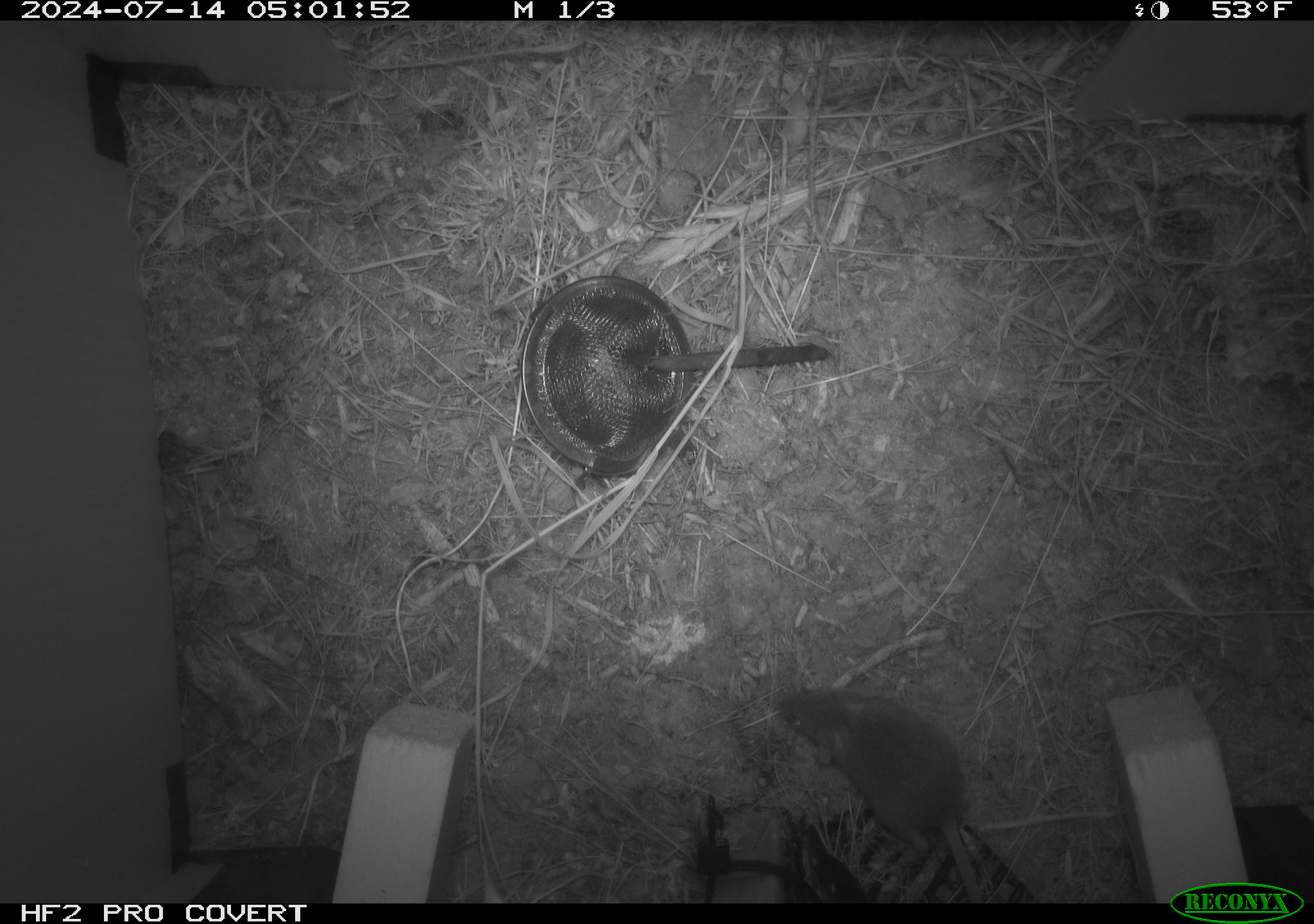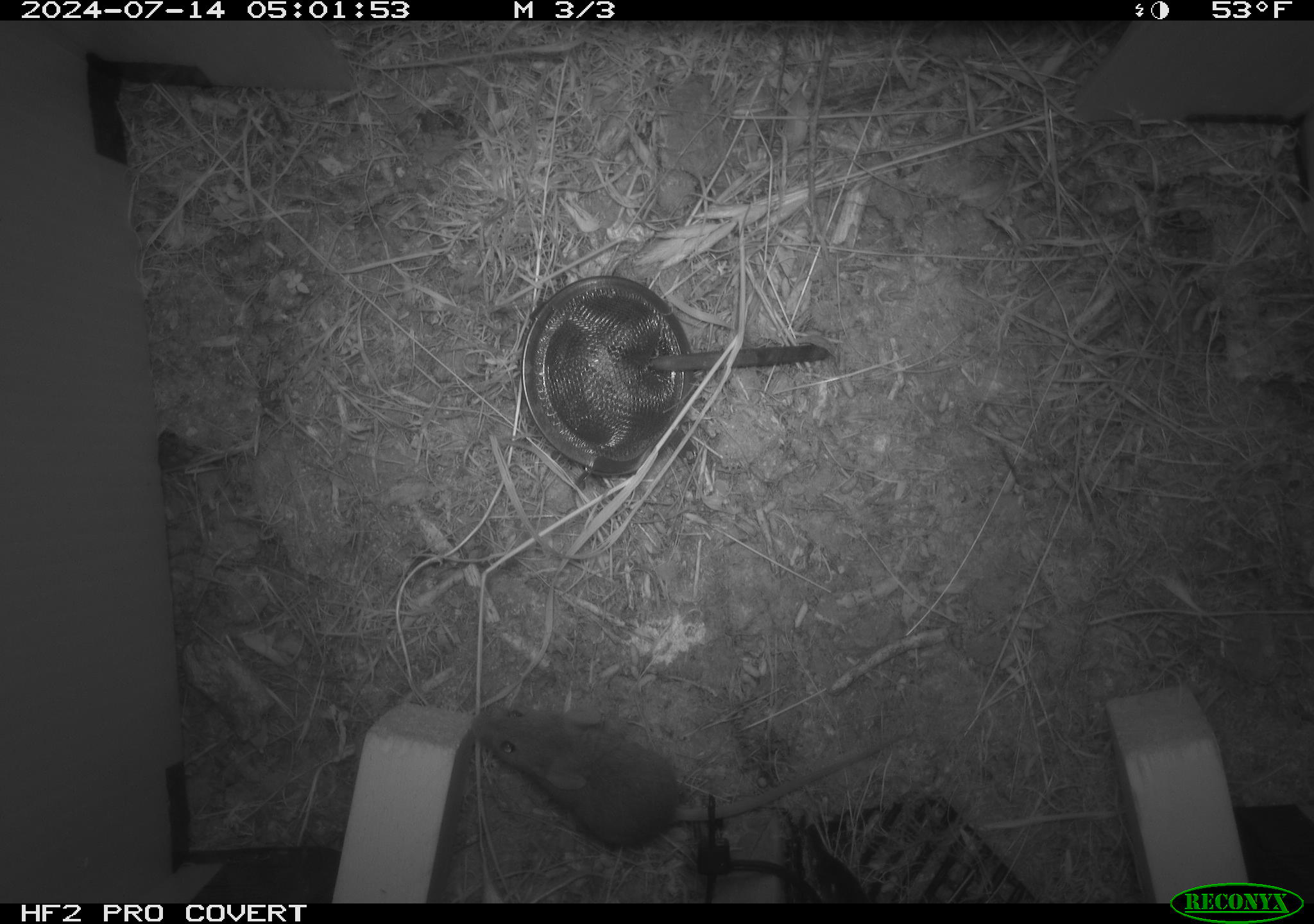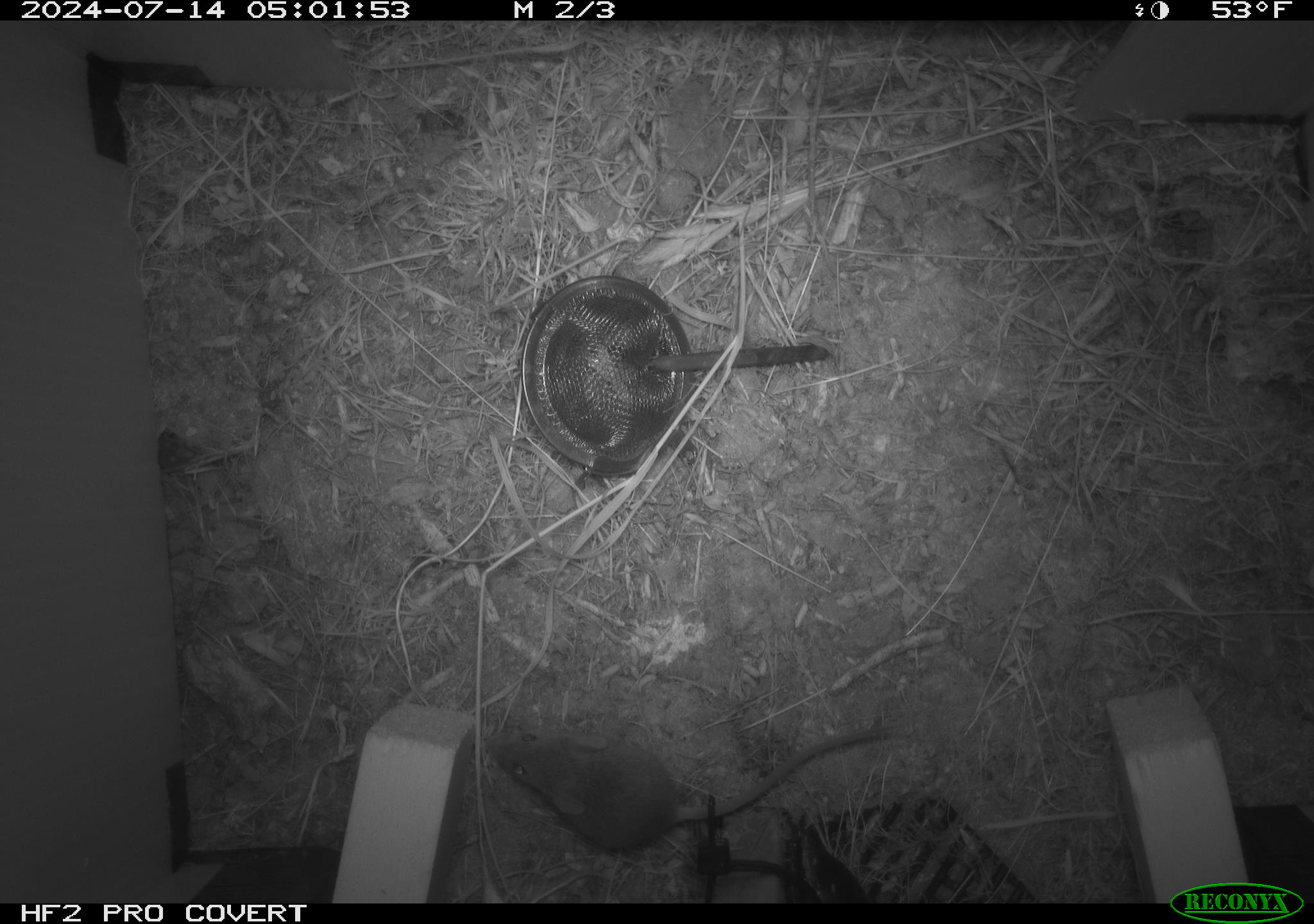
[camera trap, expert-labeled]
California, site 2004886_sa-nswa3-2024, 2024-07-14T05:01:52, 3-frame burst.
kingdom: Animalia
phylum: Chordata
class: Mammalia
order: Rodentia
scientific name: Rodentia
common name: rodent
Rodent (Rodentia).